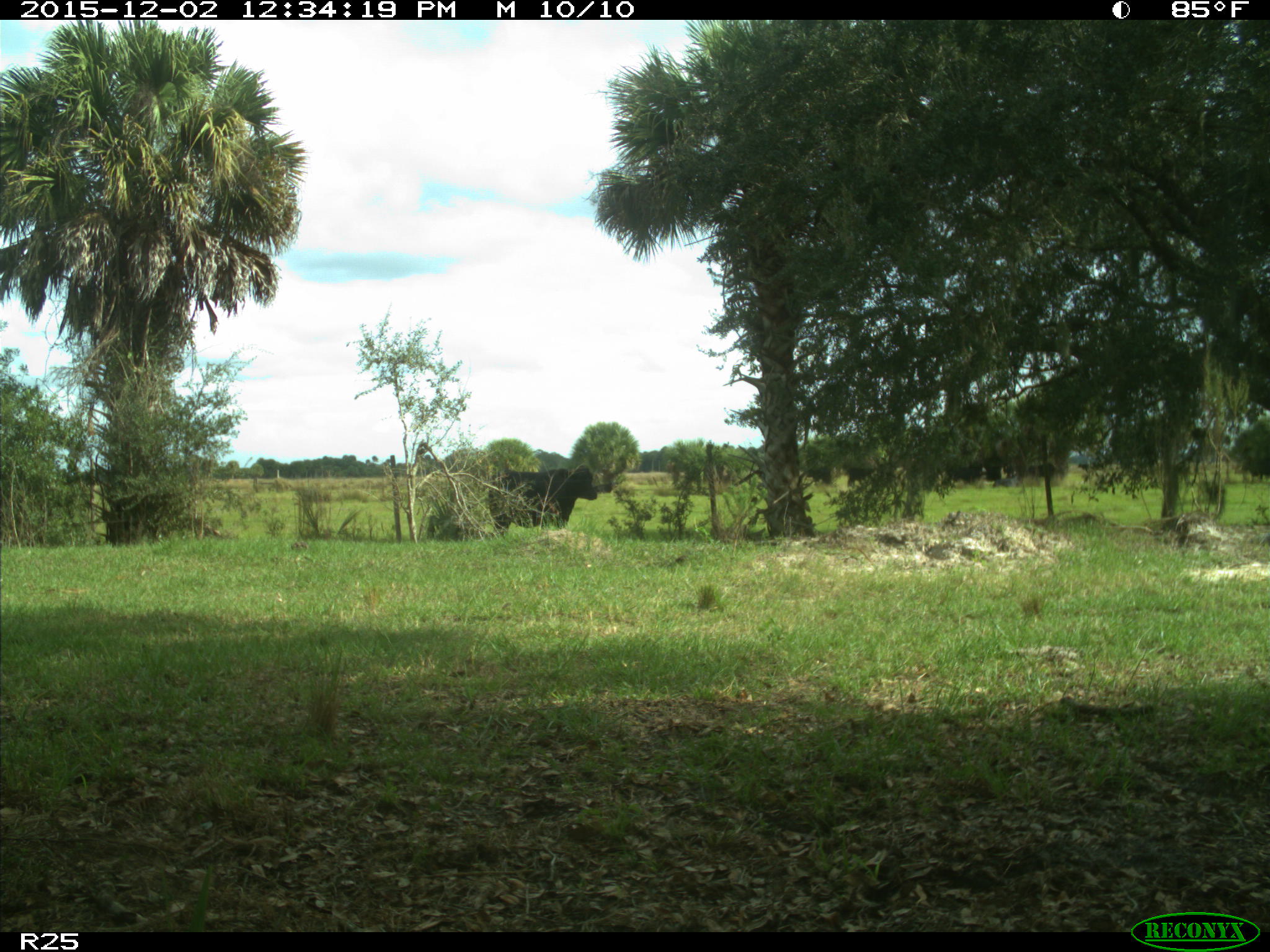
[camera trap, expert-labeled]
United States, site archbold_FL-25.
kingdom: Animalia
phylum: Chordata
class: Mammalia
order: Artiodactyla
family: Bovidae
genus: Bos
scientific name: Bos taurus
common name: domestic cow